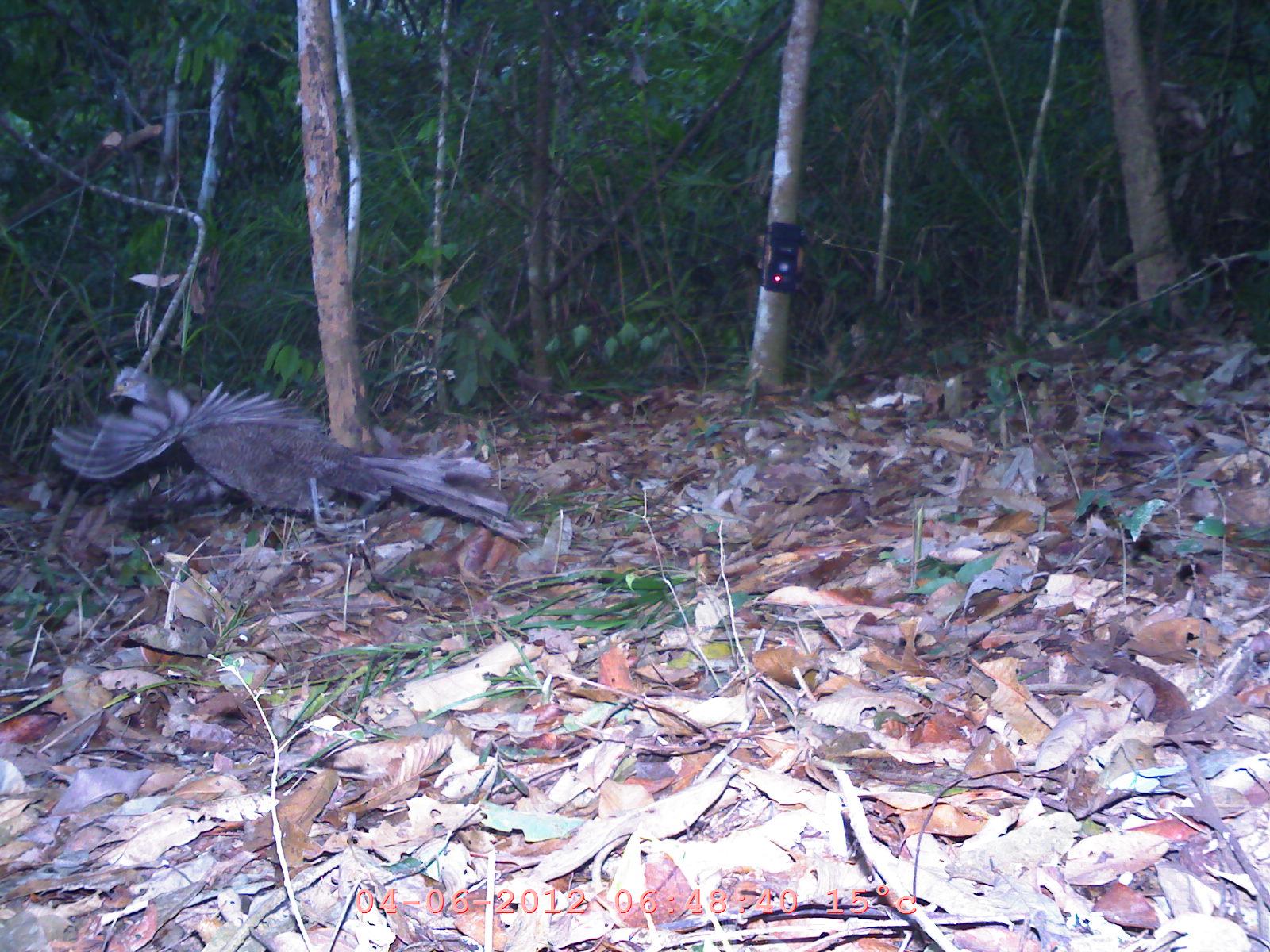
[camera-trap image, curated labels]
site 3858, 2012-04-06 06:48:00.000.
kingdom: Animalia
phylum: Chordata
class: Aves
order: Galliformes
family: Phasianidae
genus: Polyplectron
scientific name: Polyplectron bicalcaratum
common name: grey peacock-pheasant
Polyplectron bicalcaratum (grey peacock-pheasant), count 1.